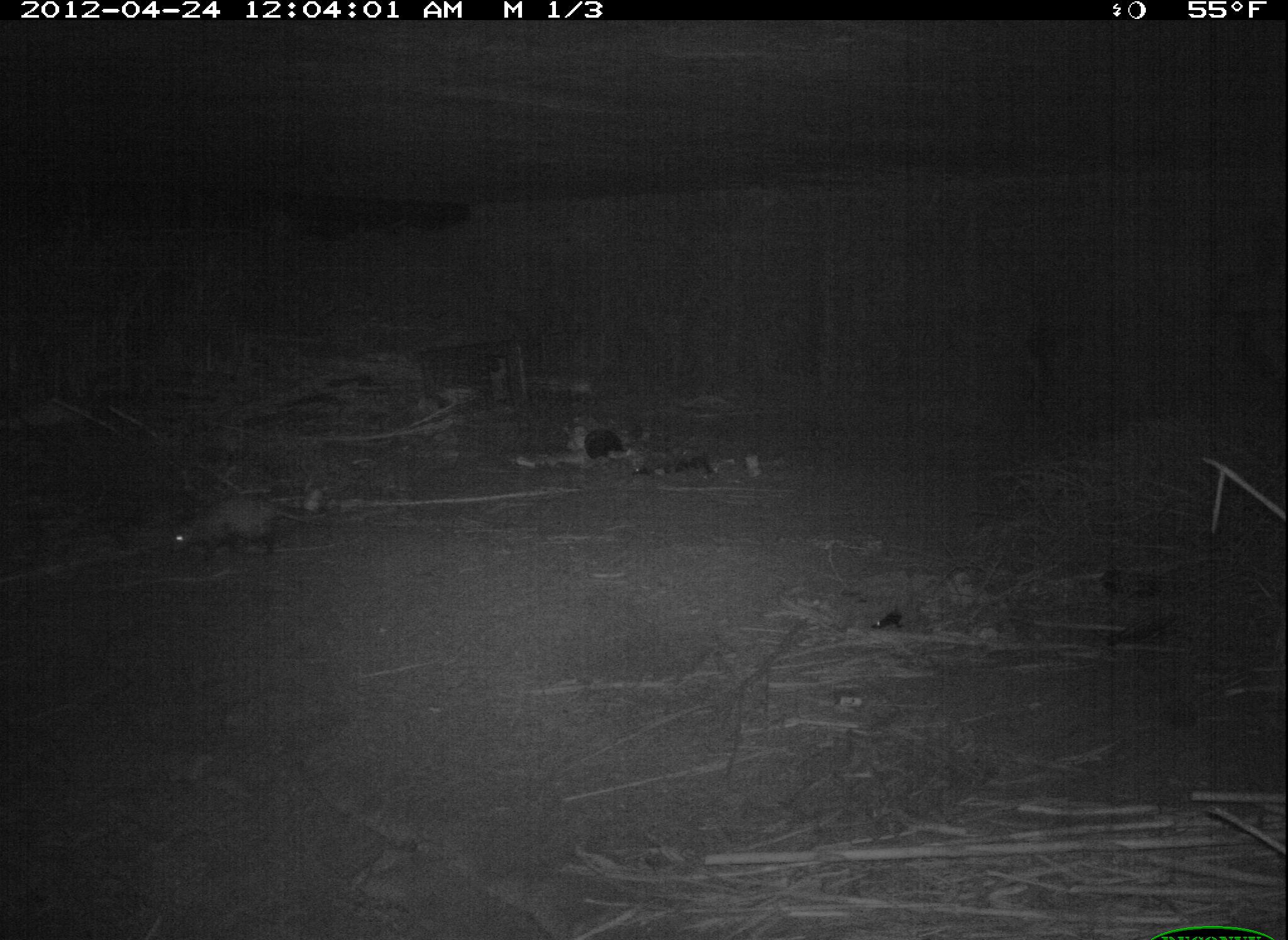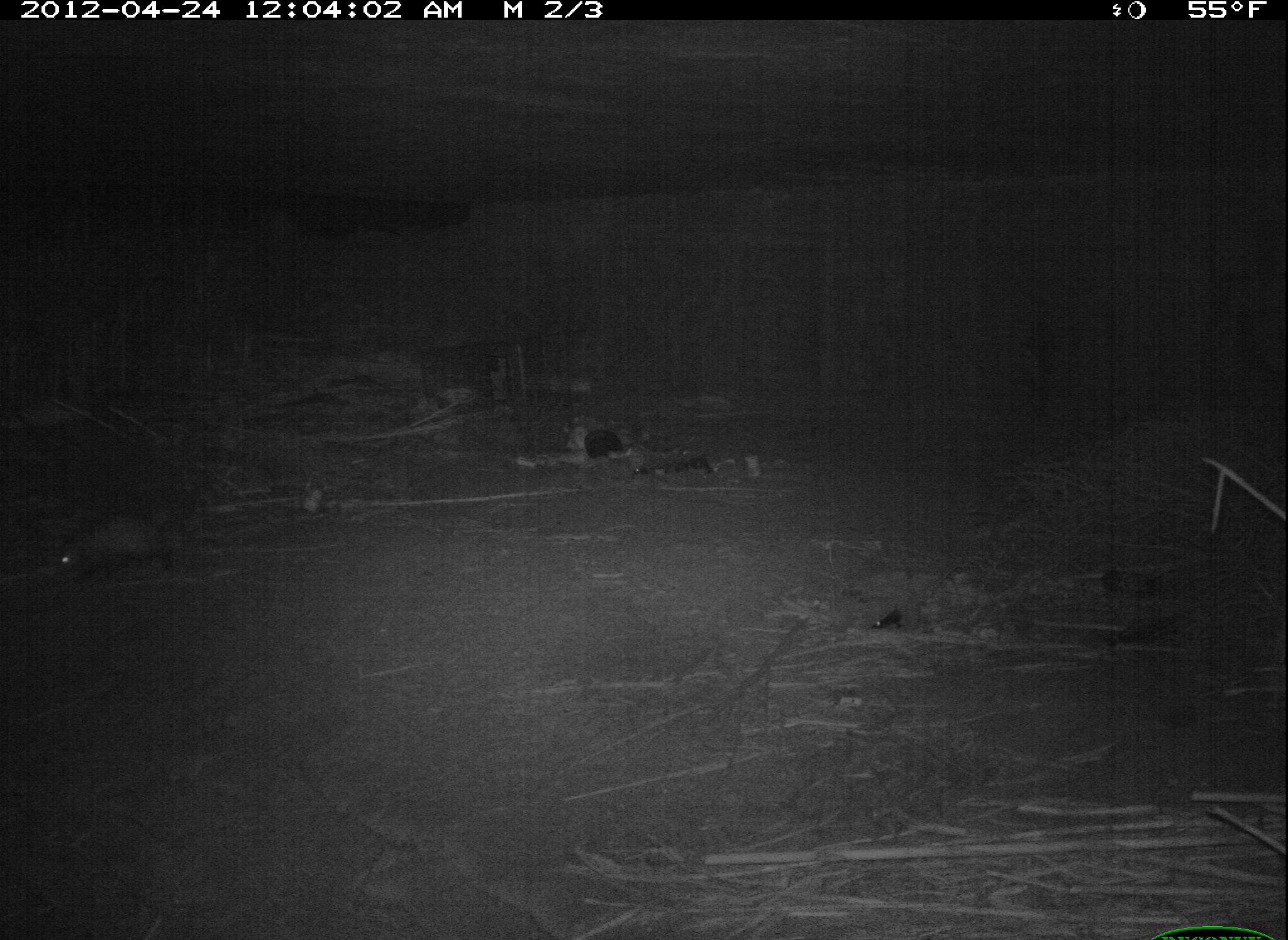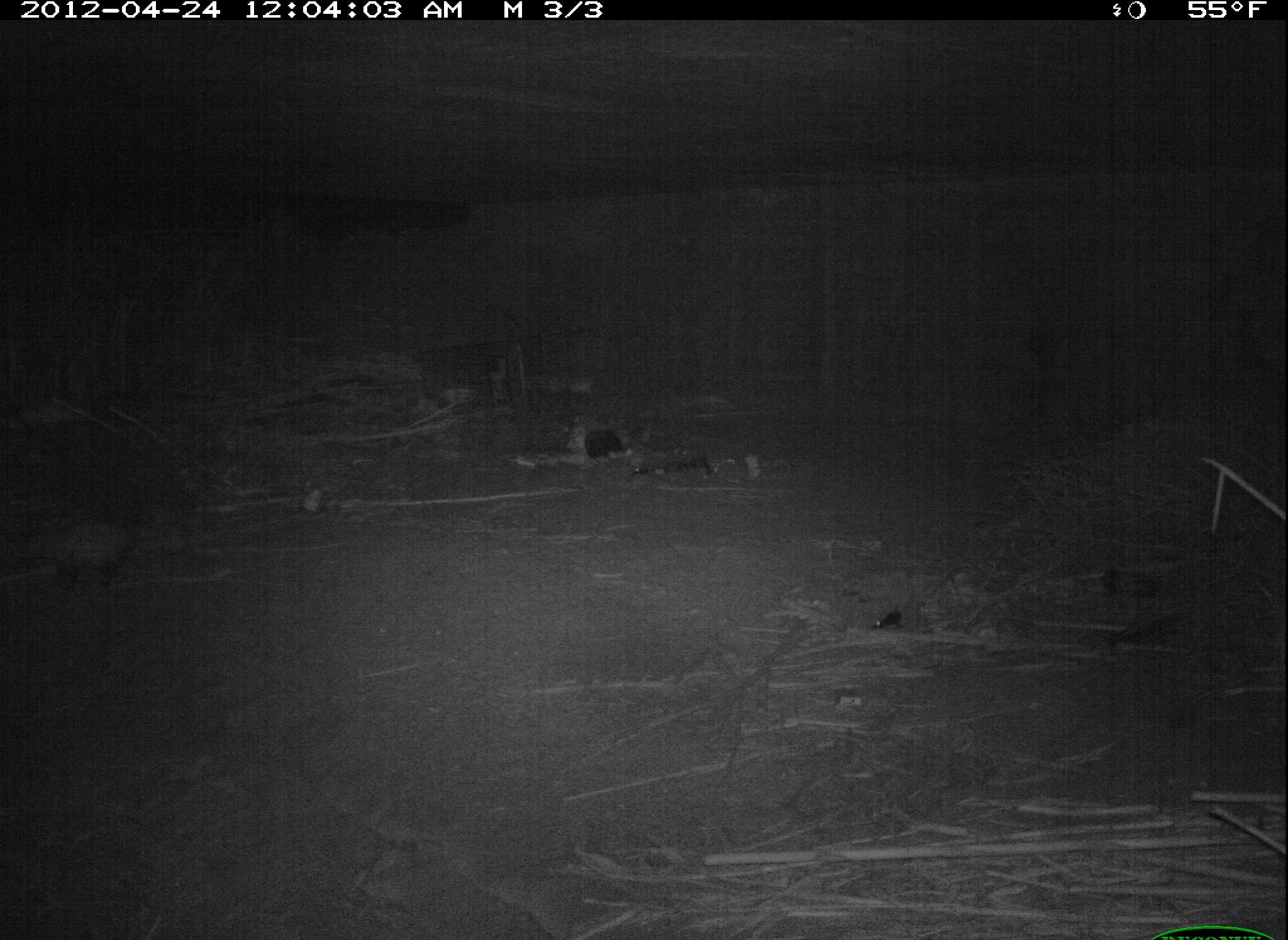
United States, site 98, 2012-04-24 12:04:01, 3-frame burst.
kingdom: Animalia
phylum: Chordata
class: Mammalia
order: Didelphimorphia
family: Didelphidae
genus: Didelphis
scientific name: Didelphis virginiana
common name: virginia opossum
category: opossum